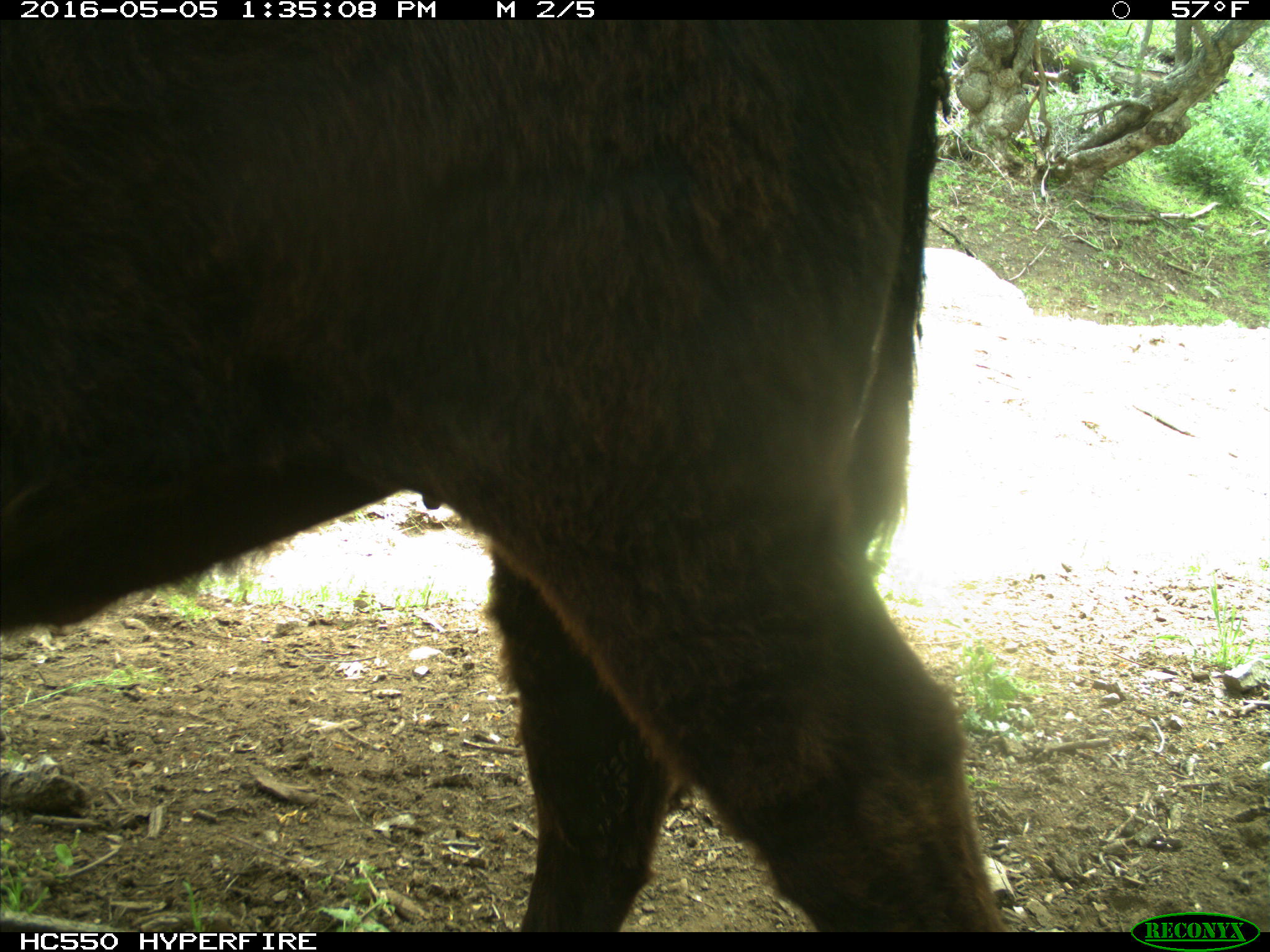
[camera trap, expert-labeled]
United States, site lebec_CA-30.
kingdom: Animalia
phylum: Chordata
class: Mammalia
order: Artiodactyla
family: Bovidae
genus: Bos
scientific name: Bos taurus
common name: domestic cow